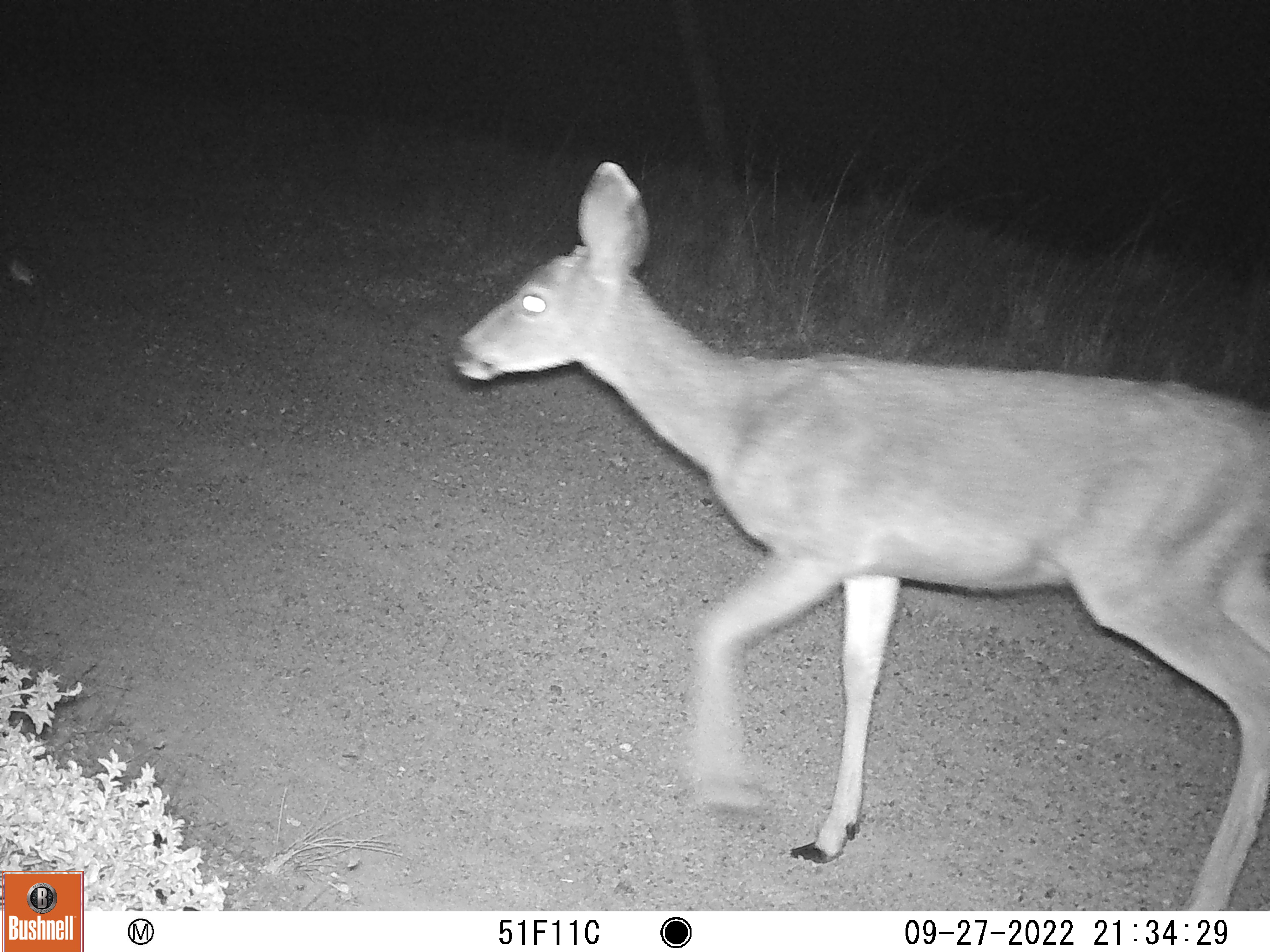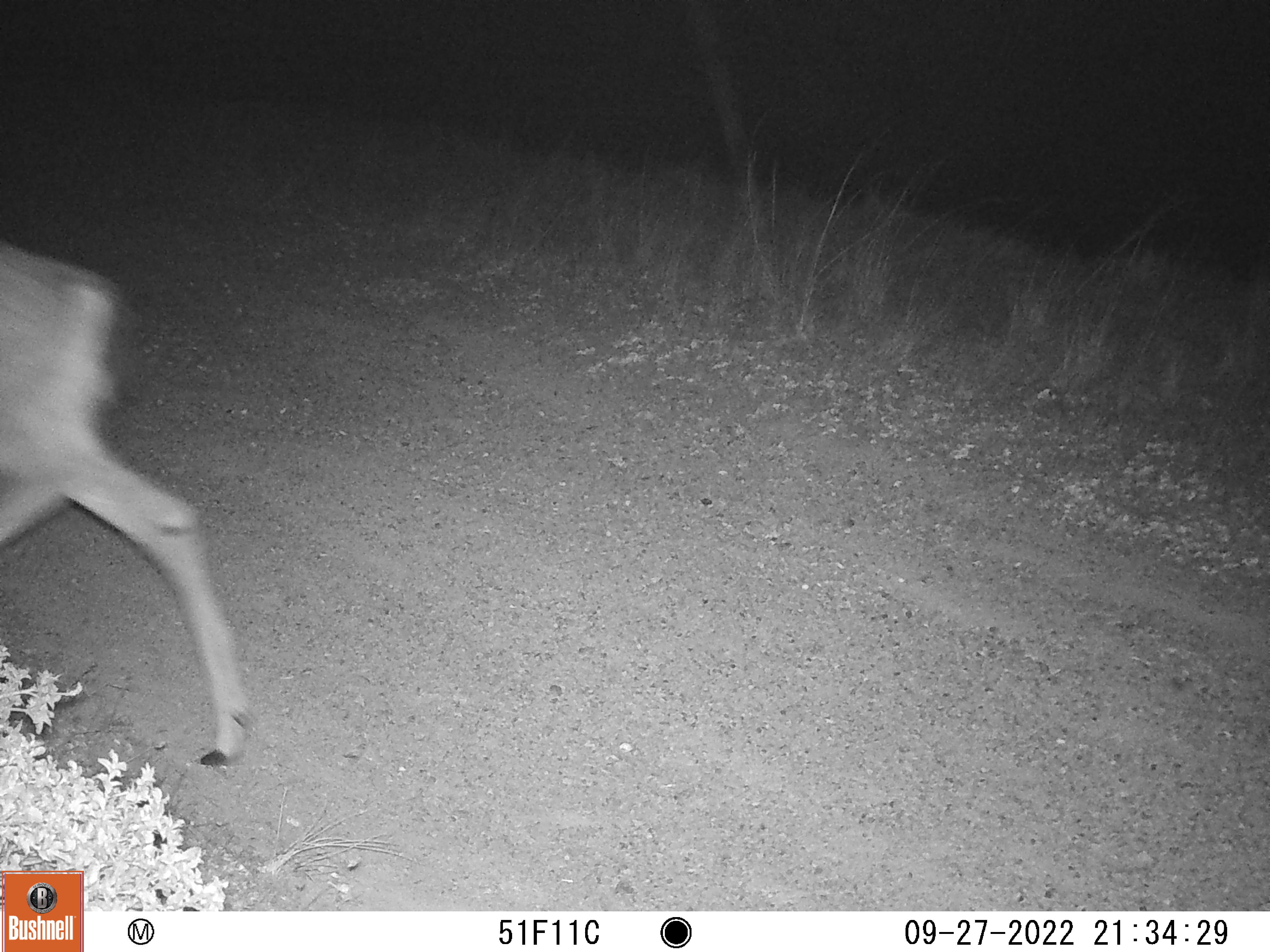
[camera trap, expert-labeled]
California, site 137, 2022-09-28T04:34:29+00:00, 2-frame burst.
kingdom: Animalia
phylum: Chordata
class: Mammalia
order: Artiodactyla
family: Cervidae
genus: Odocoileus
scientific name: Odocoileus hemionus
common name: mule deer